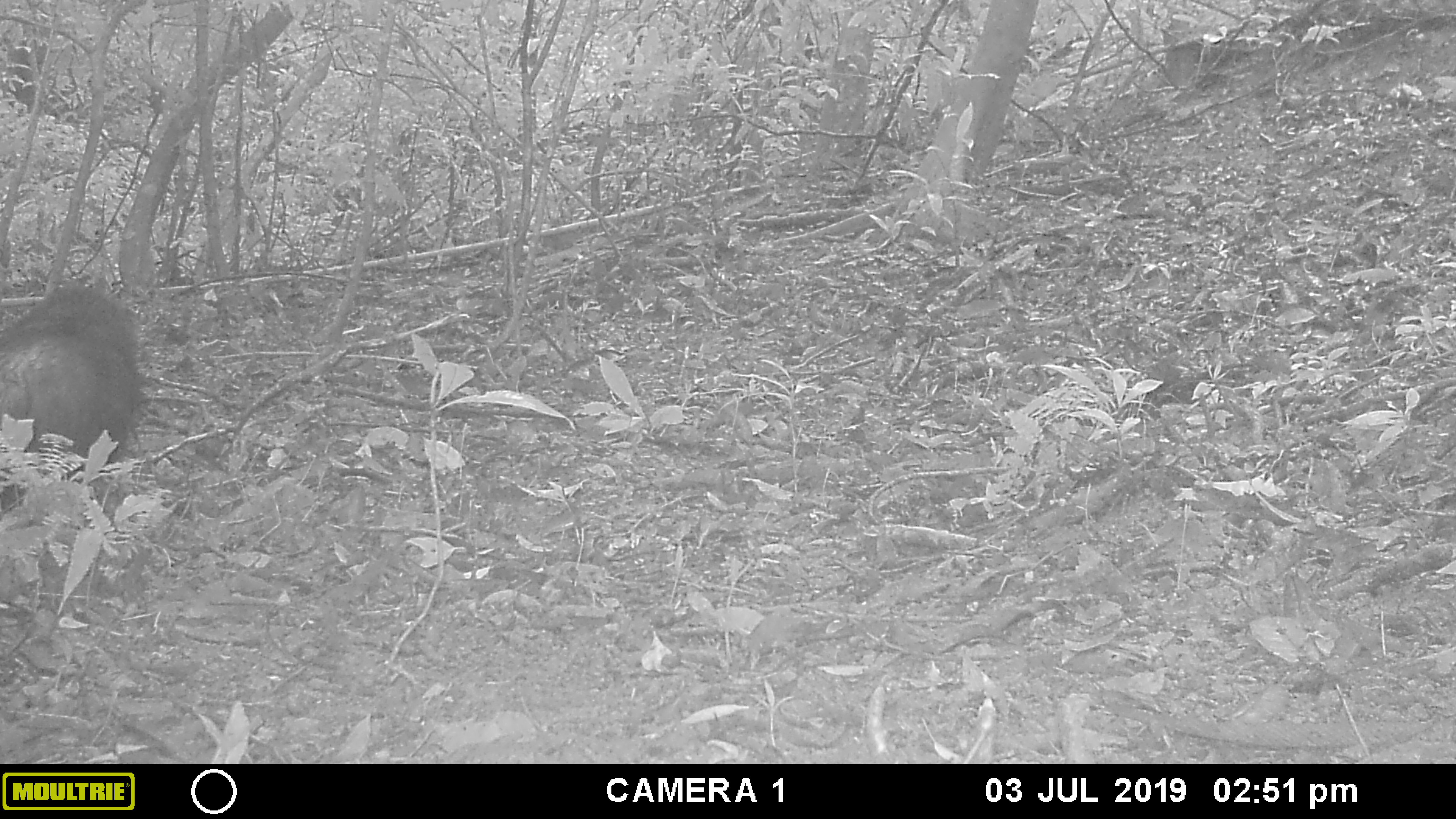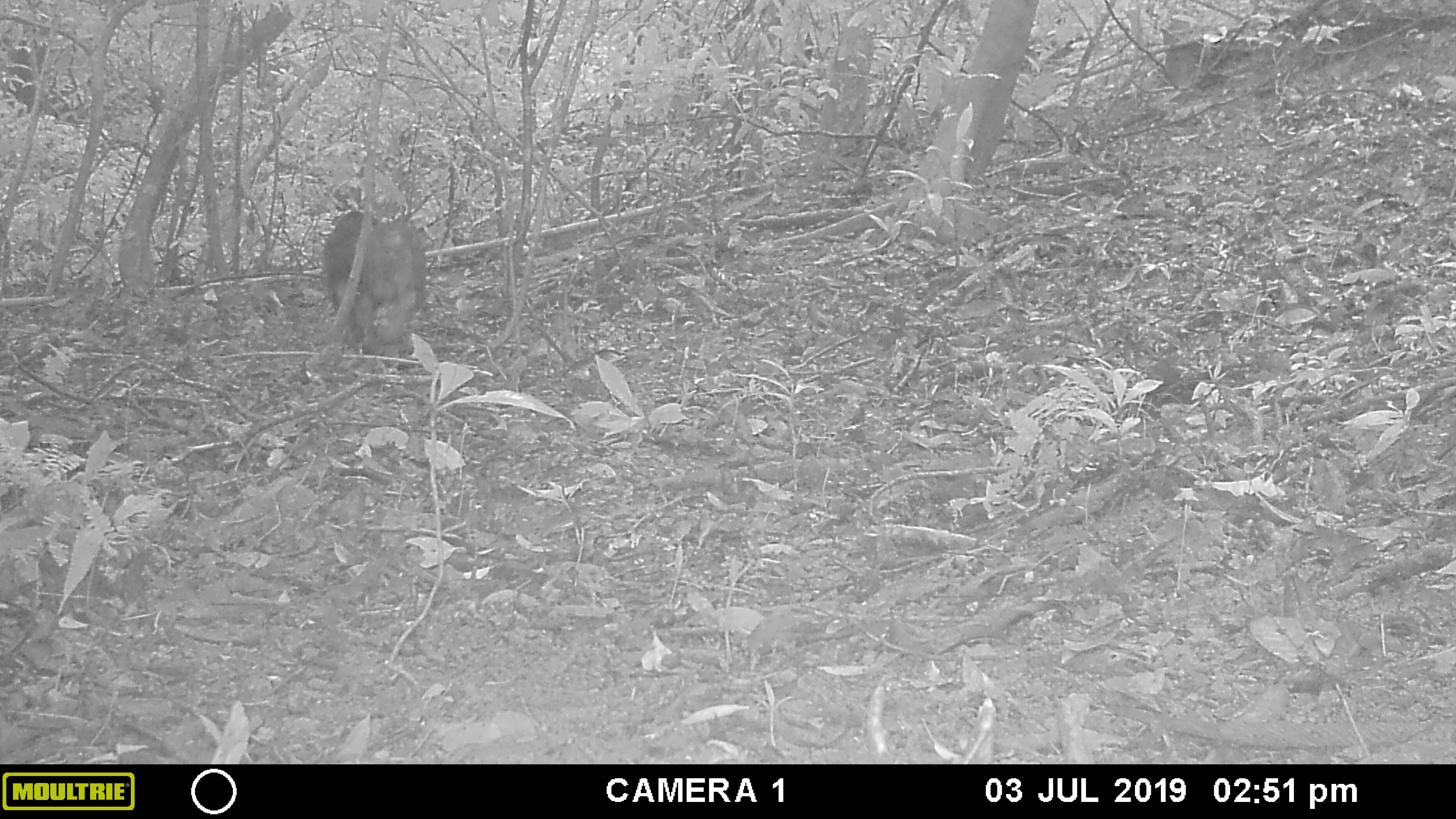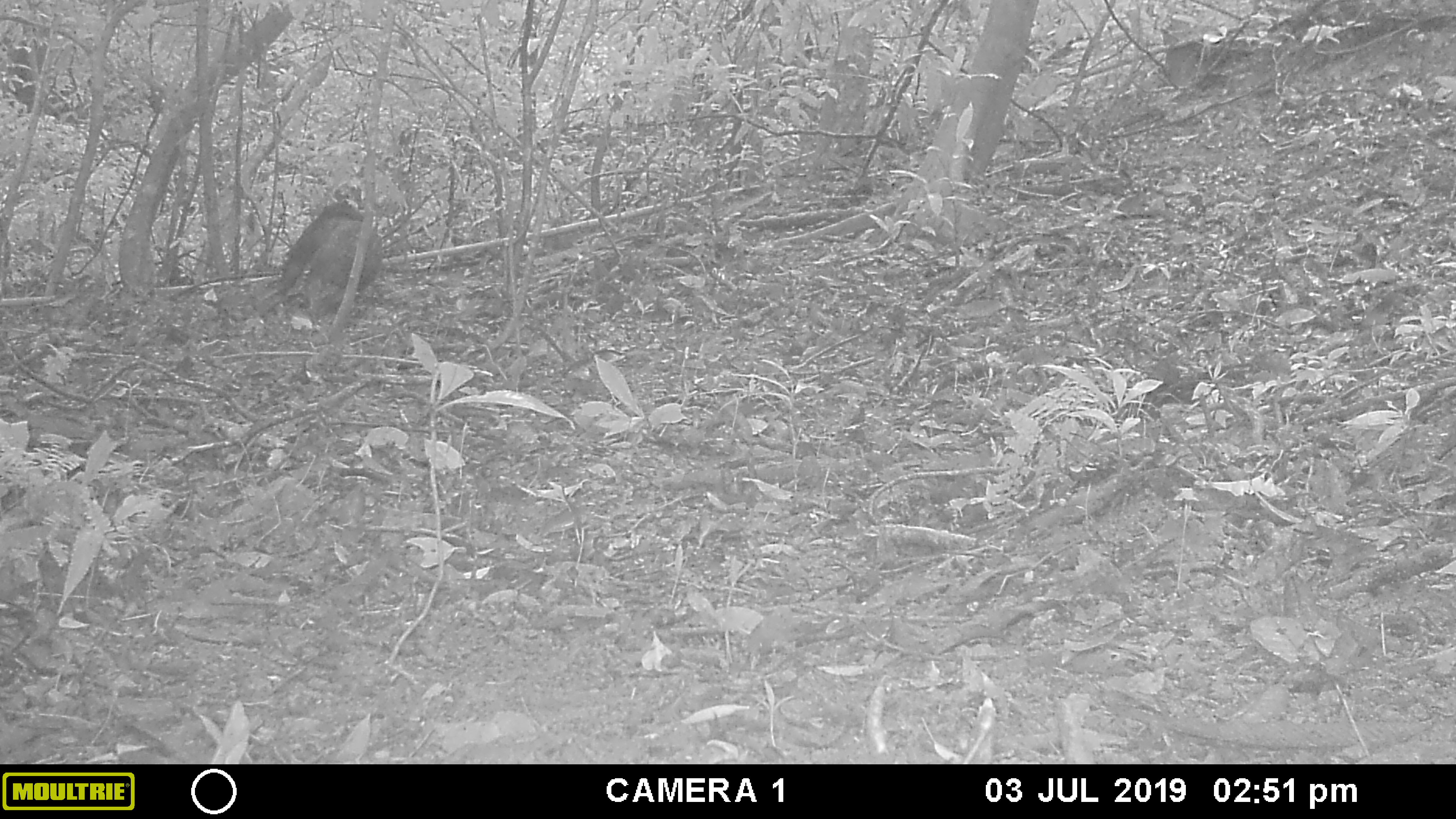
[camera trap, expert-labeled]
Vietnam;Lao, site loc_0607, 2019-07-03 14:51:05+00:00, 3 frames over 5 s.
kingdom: Animalia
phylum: Chordata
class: Mammalia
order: Primates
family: Cercopithecidae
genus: Macaca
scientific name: Macaca arctoides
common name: stump-tailed macaque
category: stump tailed macaque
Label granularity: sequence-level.